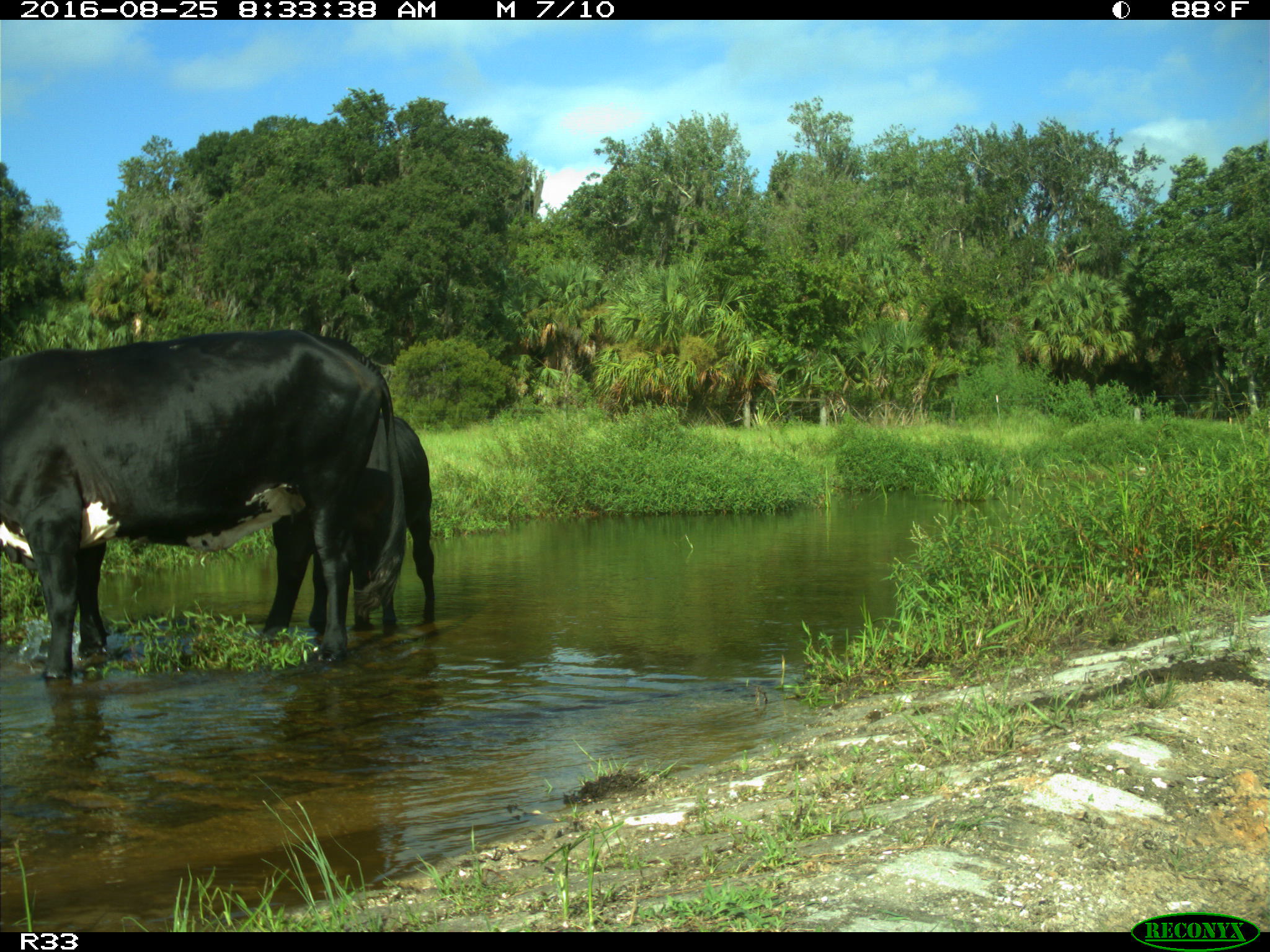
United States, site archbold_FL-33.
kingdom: Animalia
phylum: Chordata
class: Mammalia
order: Artiodactyla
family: Bovidae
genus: Bos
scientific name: Bos taurus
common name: domestic cow